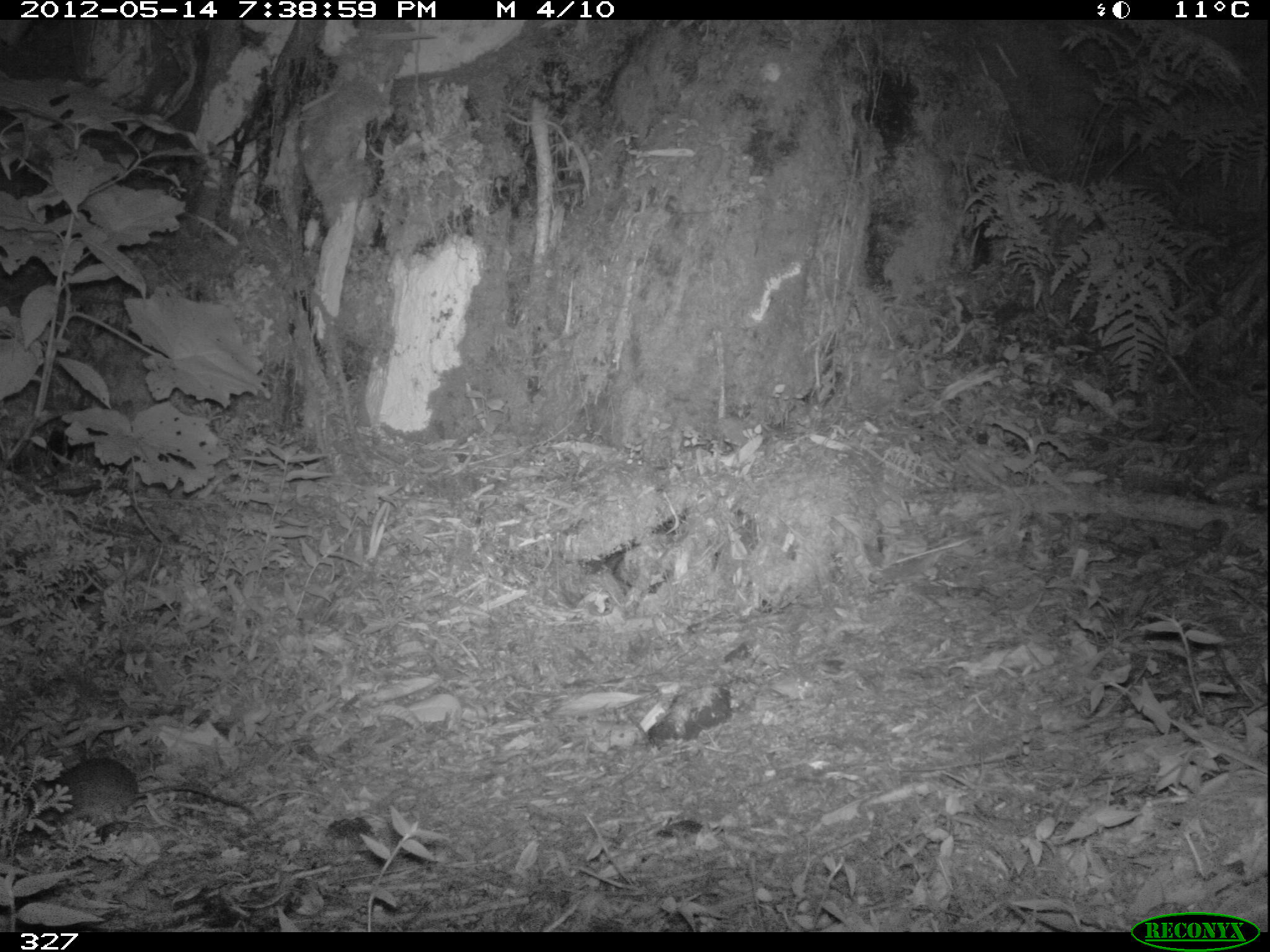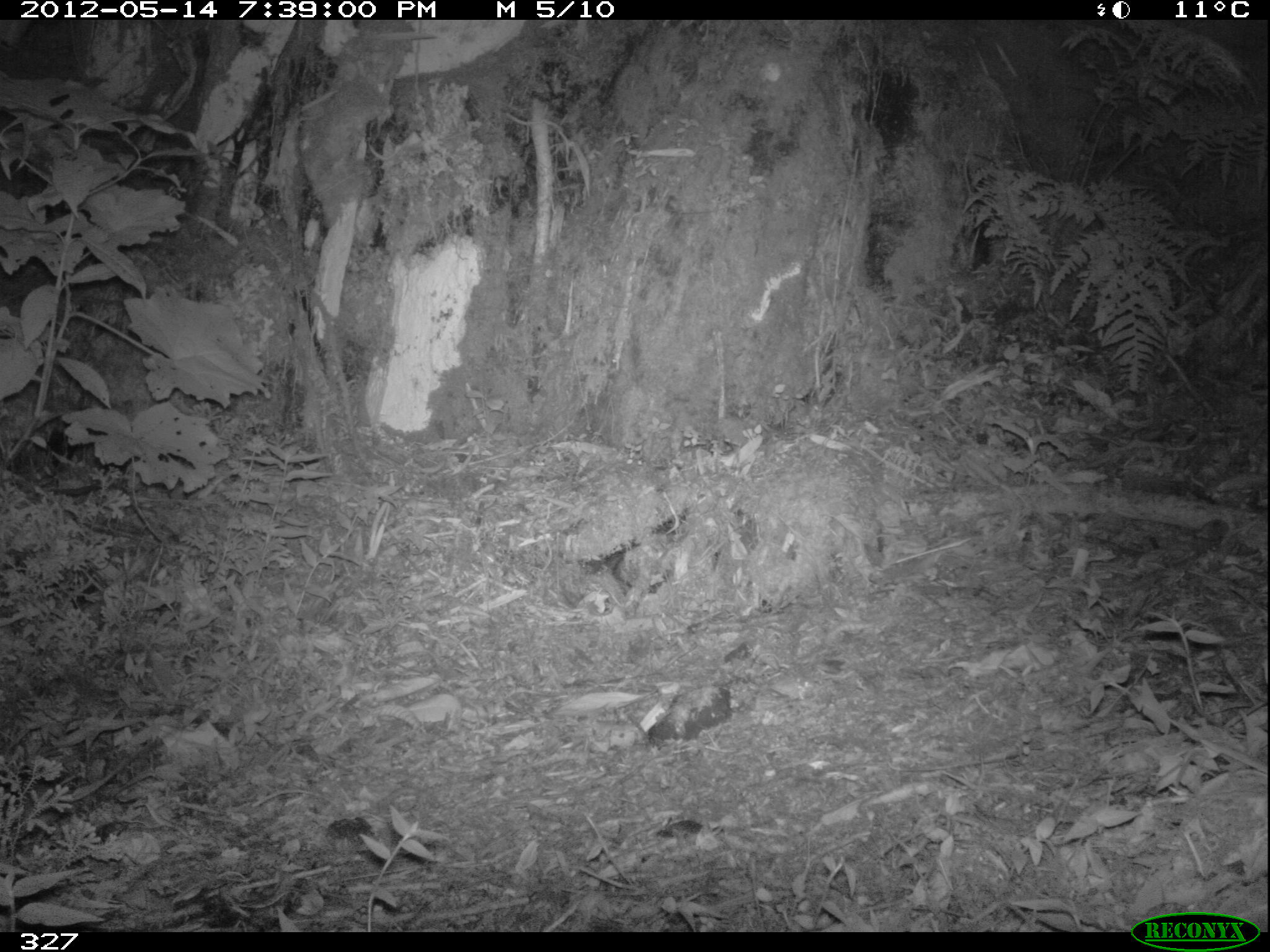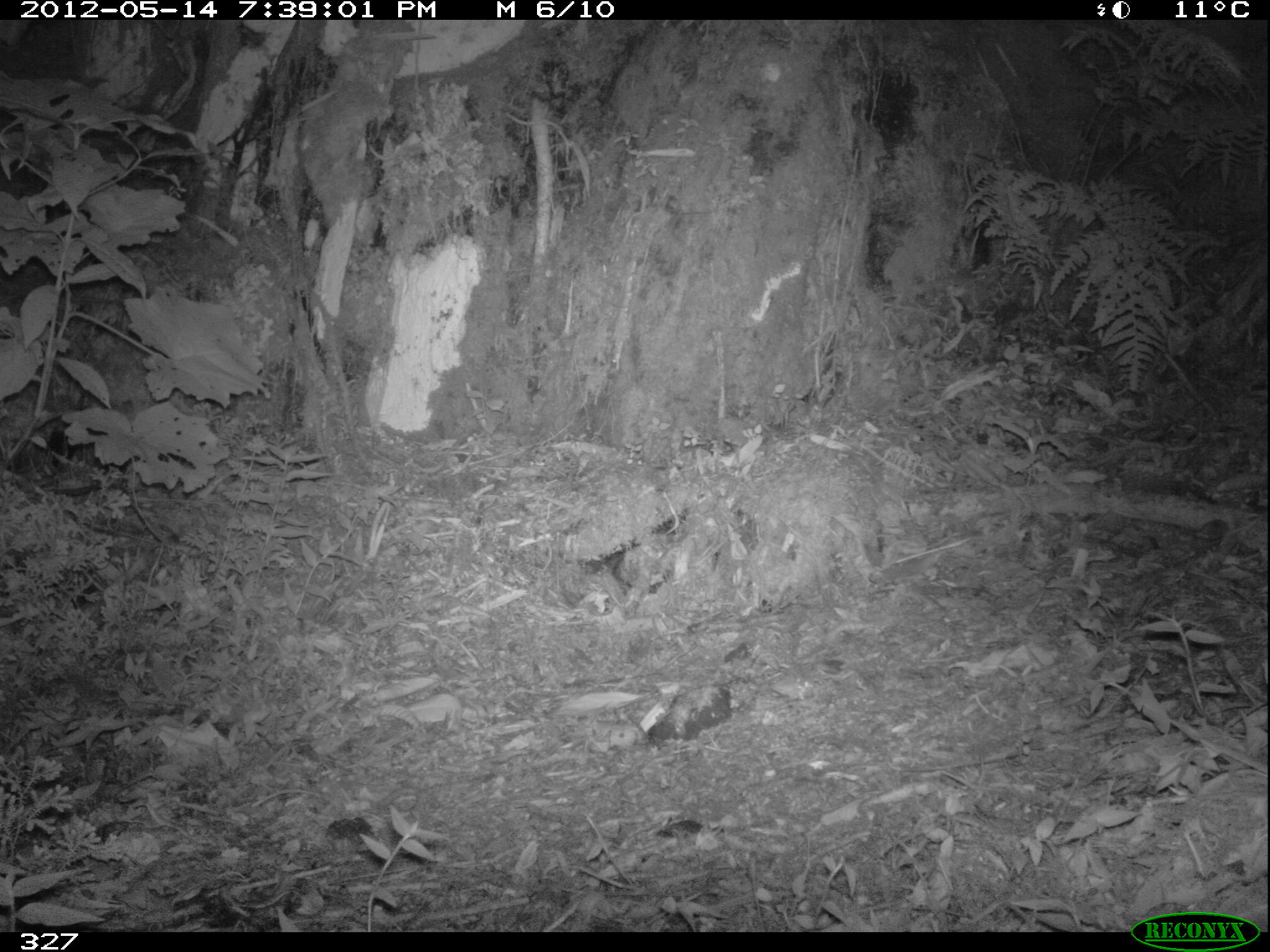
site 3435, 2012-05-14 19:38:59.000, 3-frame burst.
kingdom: Animalia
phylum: Chordata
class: Mammalia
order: Rodentia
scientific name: Rodentia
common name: rodents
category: unknown rodent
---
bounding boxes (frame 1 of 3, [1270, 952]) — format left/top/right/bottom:
unknown rodent: 40/757/256/826